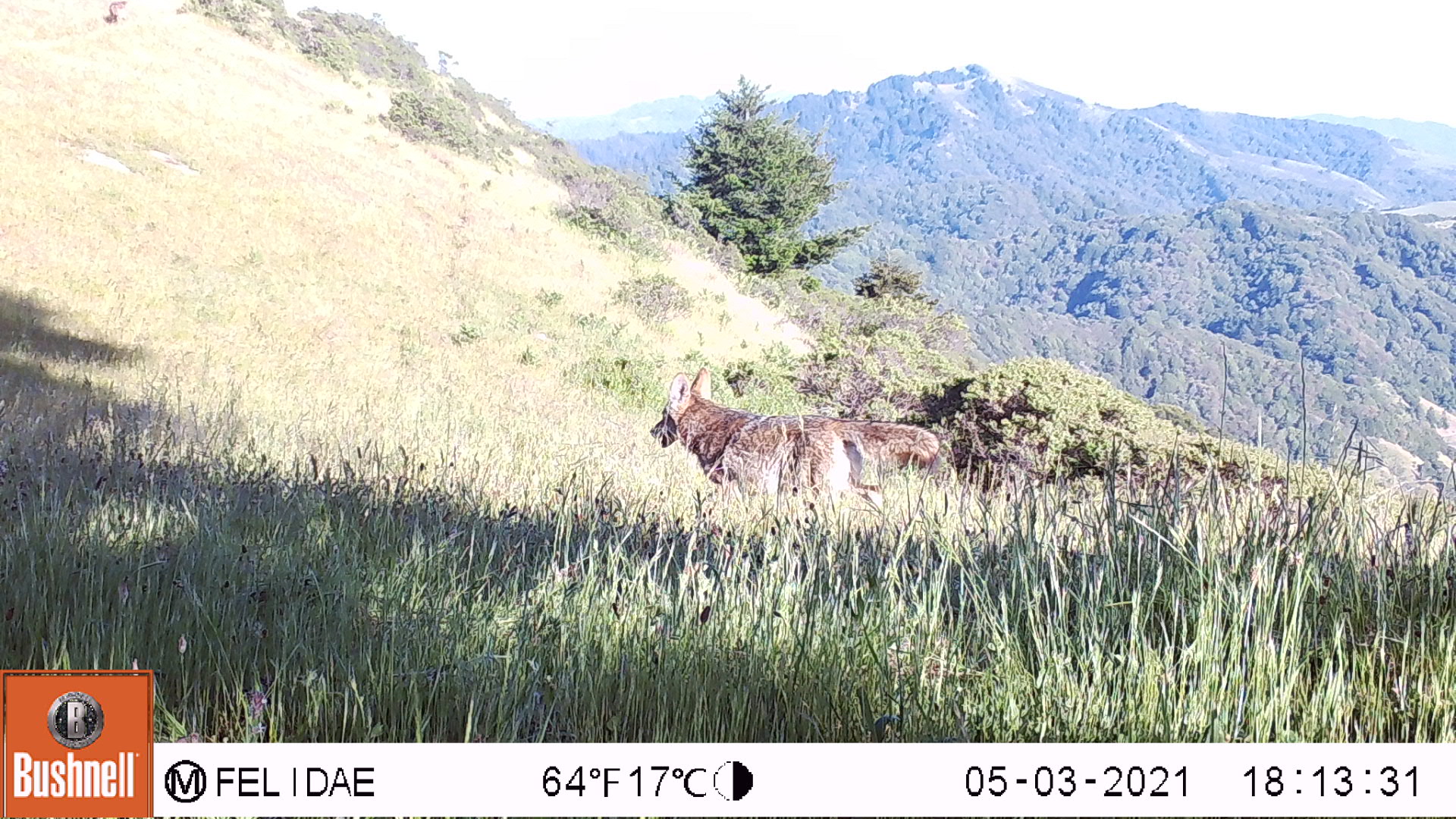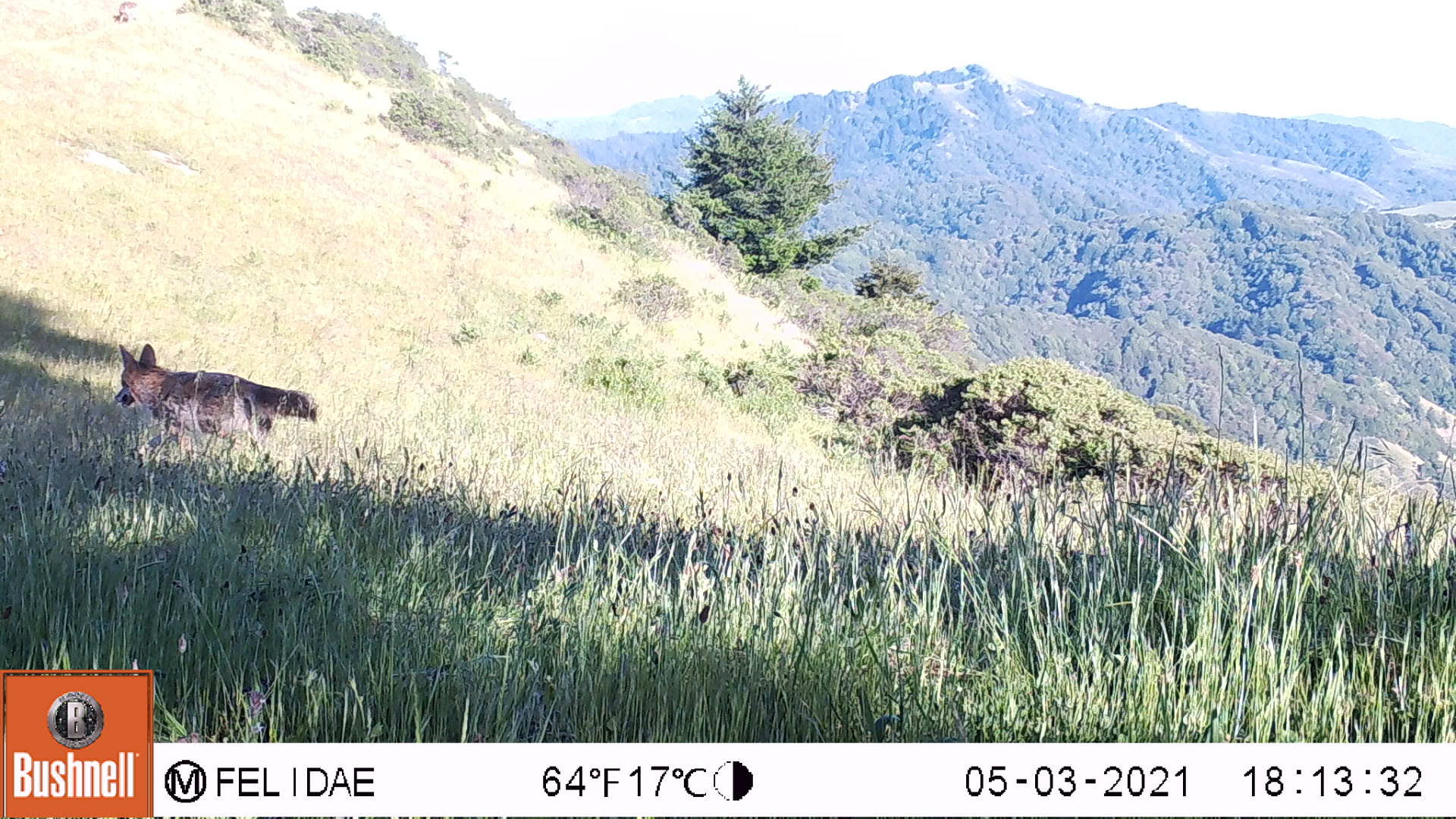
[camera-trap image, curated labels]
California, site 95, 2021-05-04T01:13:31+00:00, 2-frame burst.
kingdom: Animalia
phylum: Chordata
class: Mammalia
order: Carnivora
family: Canidae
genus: Canis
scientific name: Canis latrans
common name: coyote